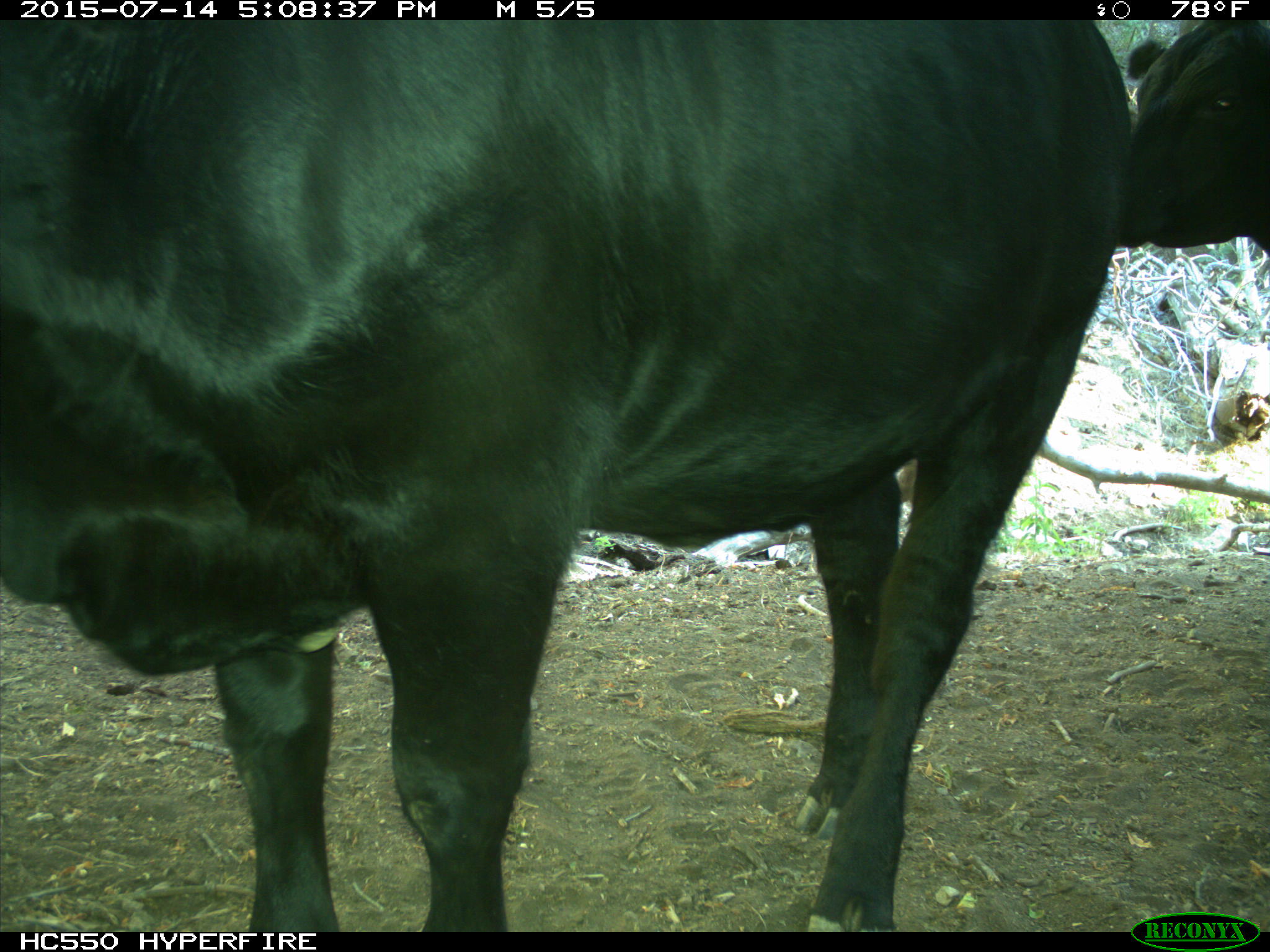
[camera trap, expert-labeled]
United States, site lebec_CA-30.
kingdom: Animalia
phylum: Chordata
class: Mammalia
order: Artiodactyla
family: Bovidae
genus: Bos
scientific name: Bos taurus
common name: domestic cow